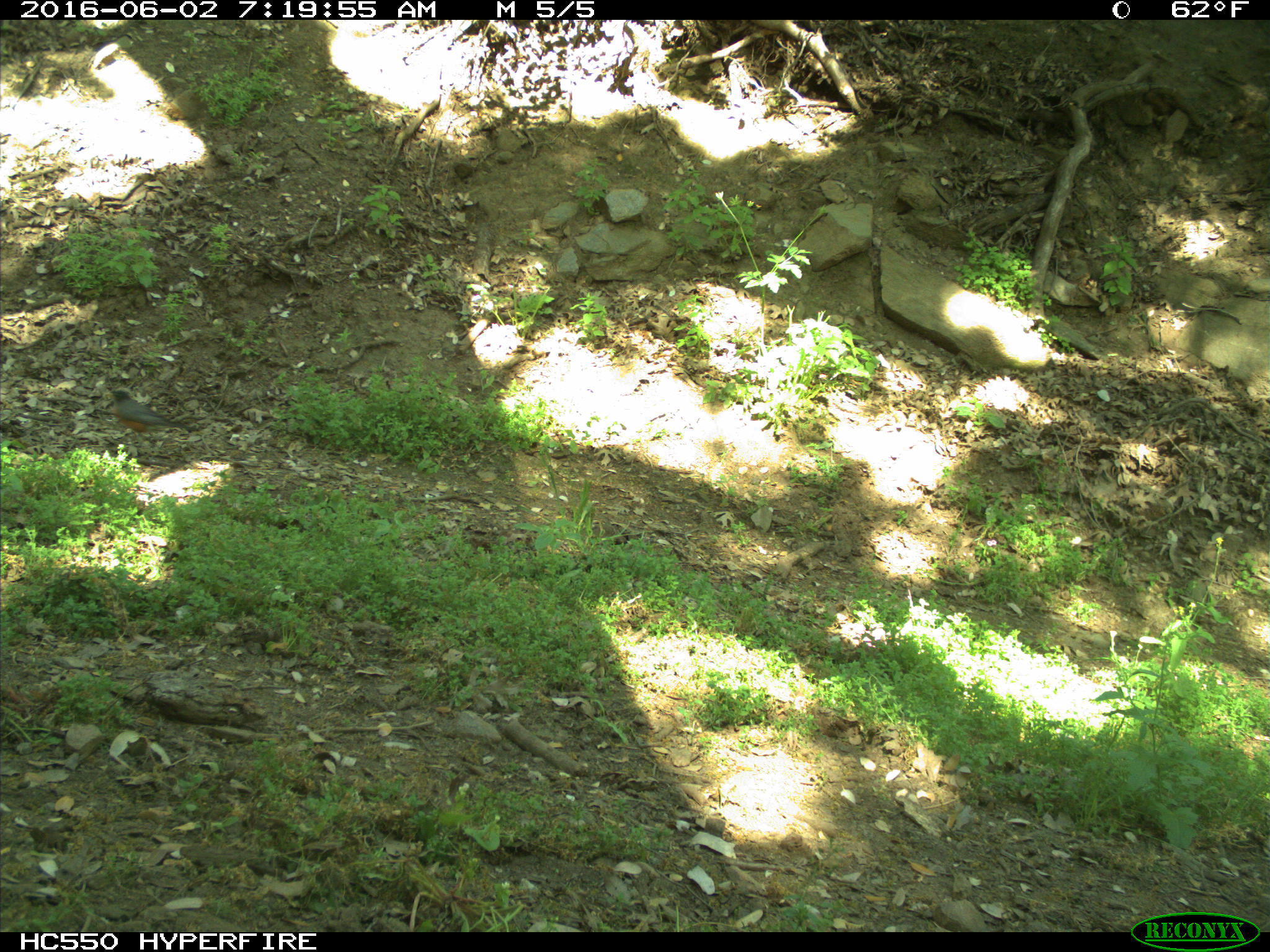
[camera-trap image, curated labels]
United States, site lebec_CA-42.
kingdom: Animalia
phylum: Chordata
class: Aves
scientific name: Aves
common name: birds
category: unidentified bird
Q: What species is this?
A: Unidentified bird (birds) (Aves).